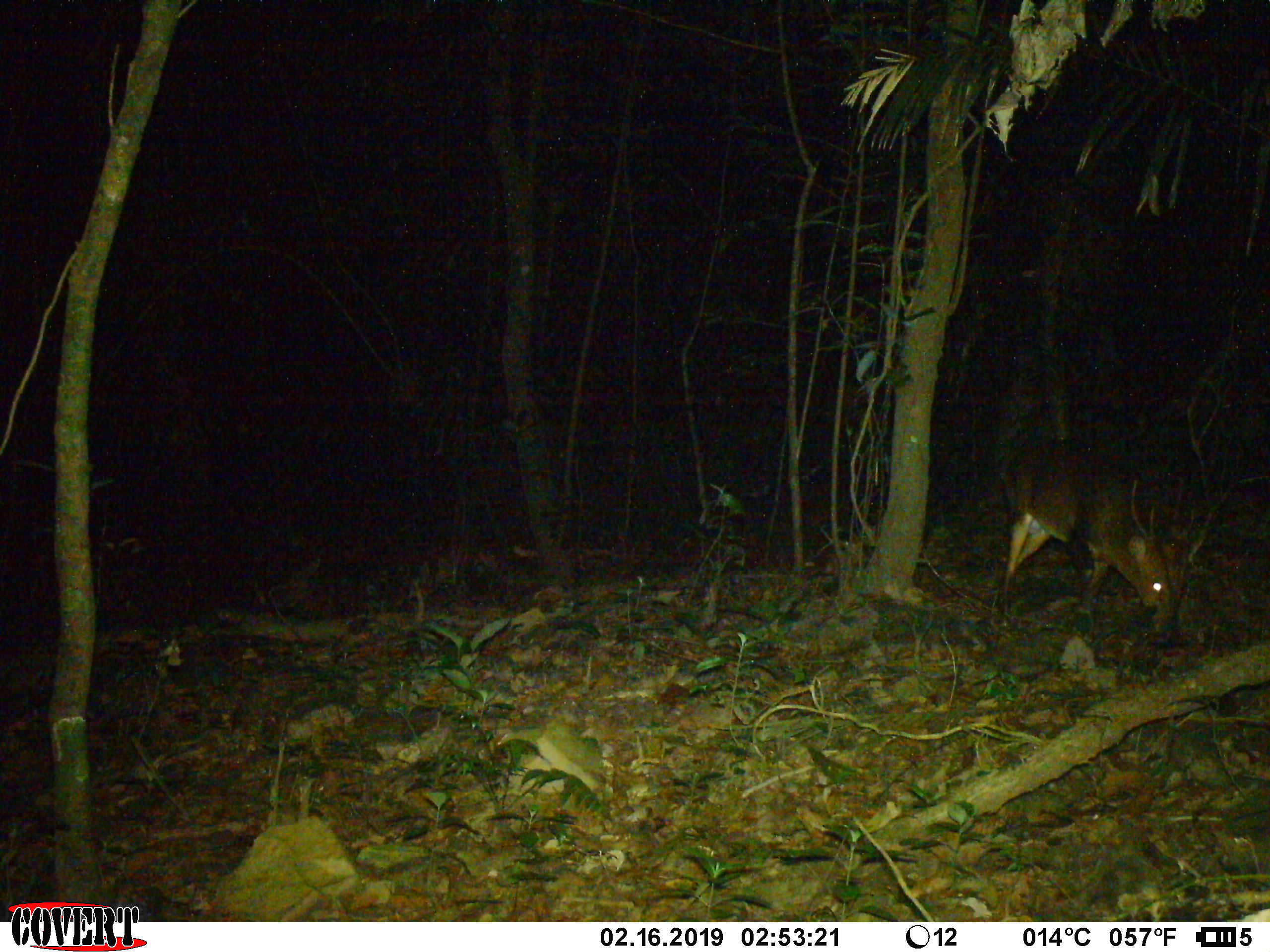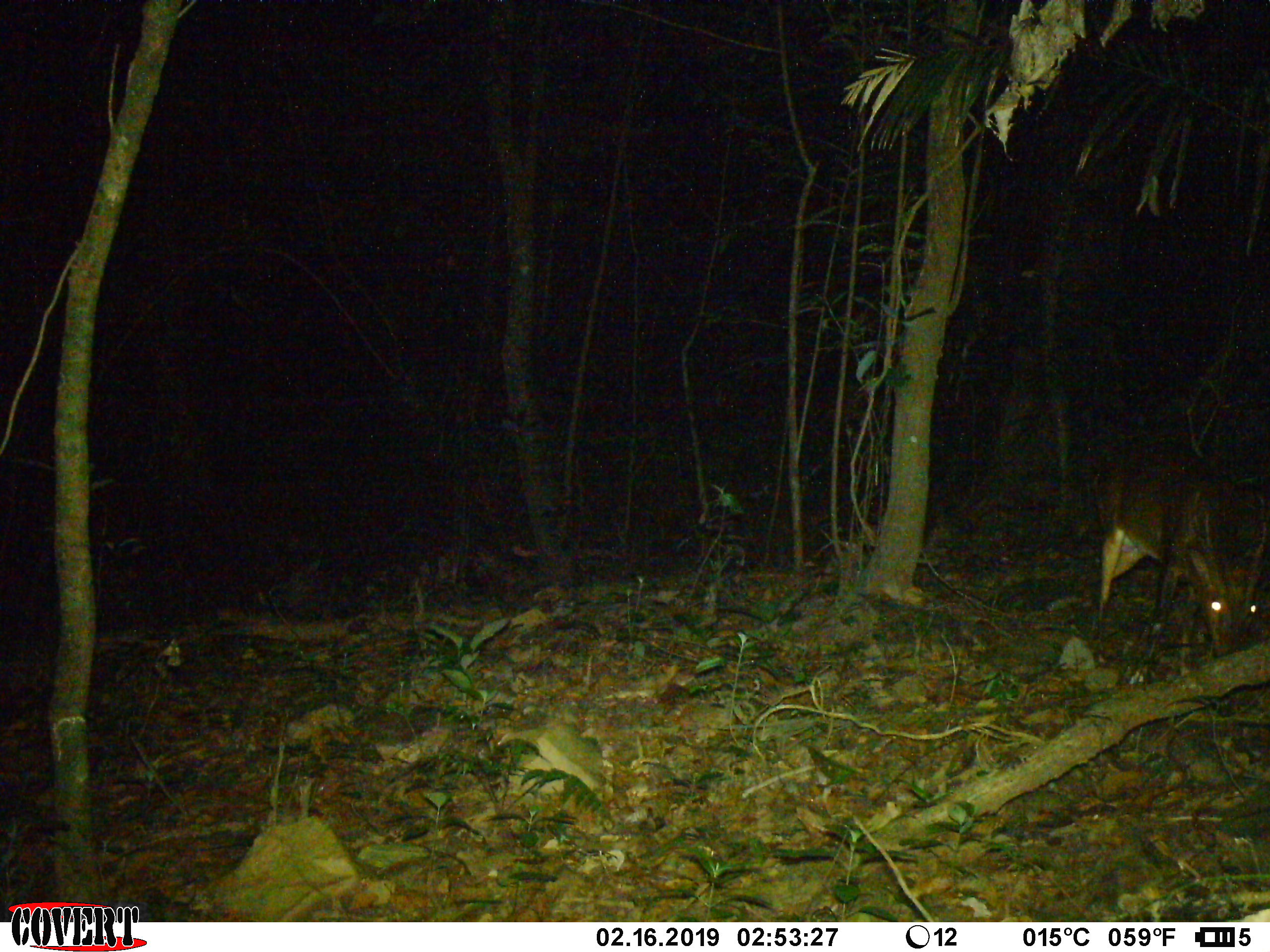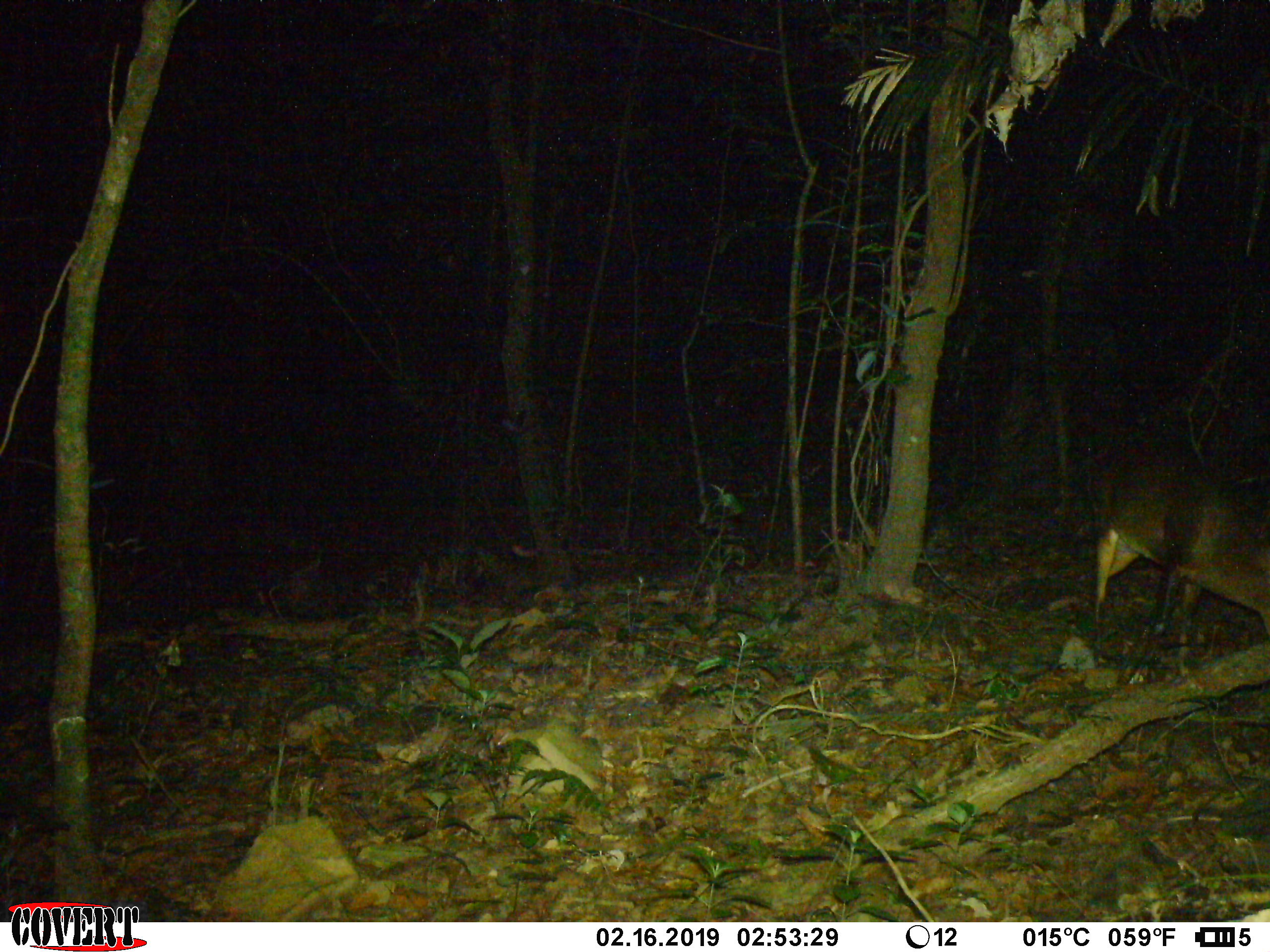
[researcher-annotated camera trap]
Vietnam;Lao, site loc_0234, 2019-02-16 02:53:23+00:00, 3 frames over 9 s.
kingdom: Animalia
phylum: Chordata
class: Mammalia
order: Artiodactyla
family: Cervidae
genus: Muntiacus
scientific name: Muntiacus vuquangensis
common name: large-antlered muntjac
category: large antlered muntjac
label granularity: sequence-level